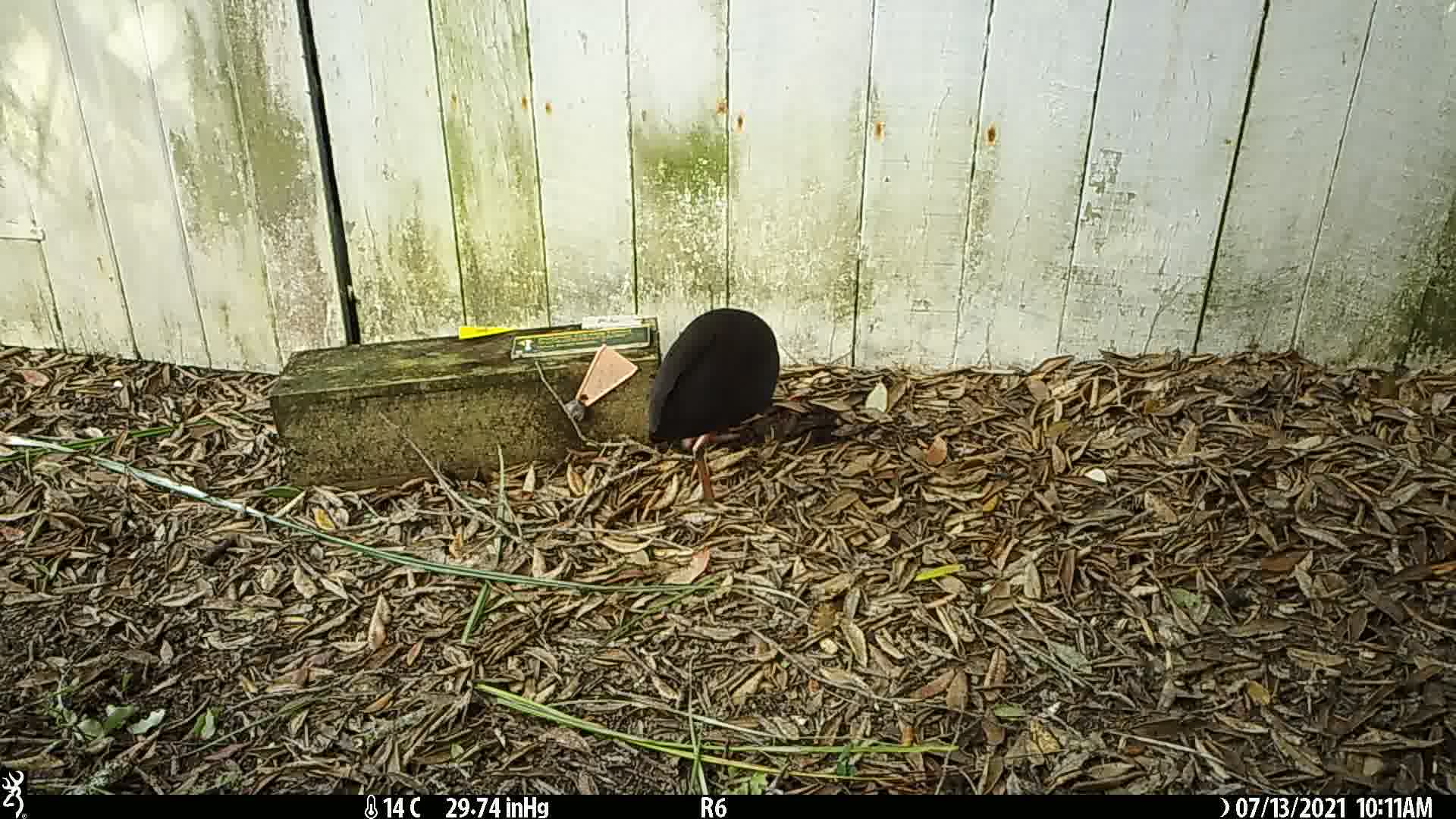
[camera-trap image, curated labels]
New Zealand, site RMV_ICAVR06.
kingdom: Animalia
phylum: Chordata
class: Aves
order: Gruiformes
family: Rallidae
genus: Porphyrio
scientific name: Porphyrio melanotus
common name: australasian swamphen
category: pukeko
Pukeko (australasian swamphen) (Porphyrio melanotus).